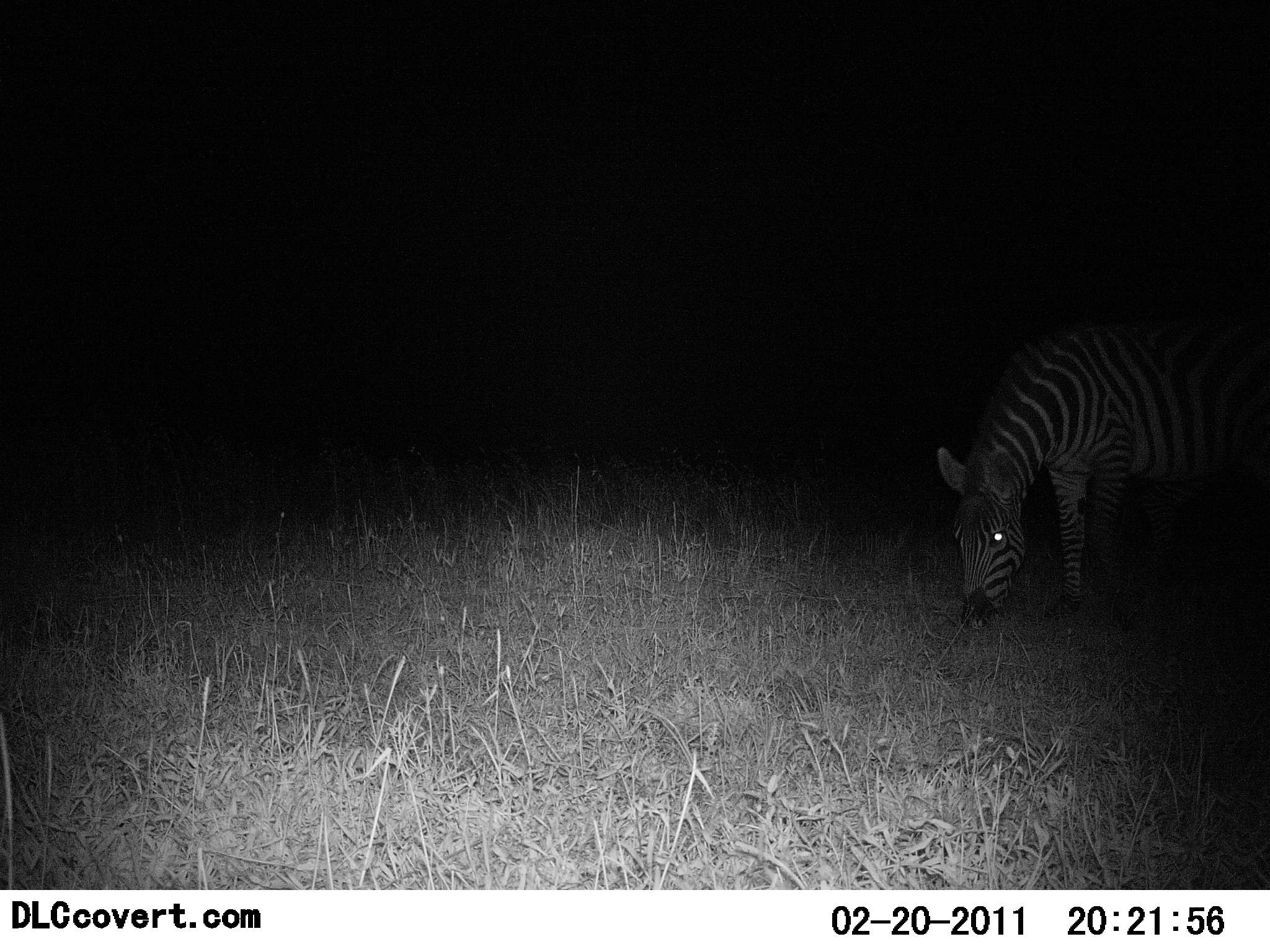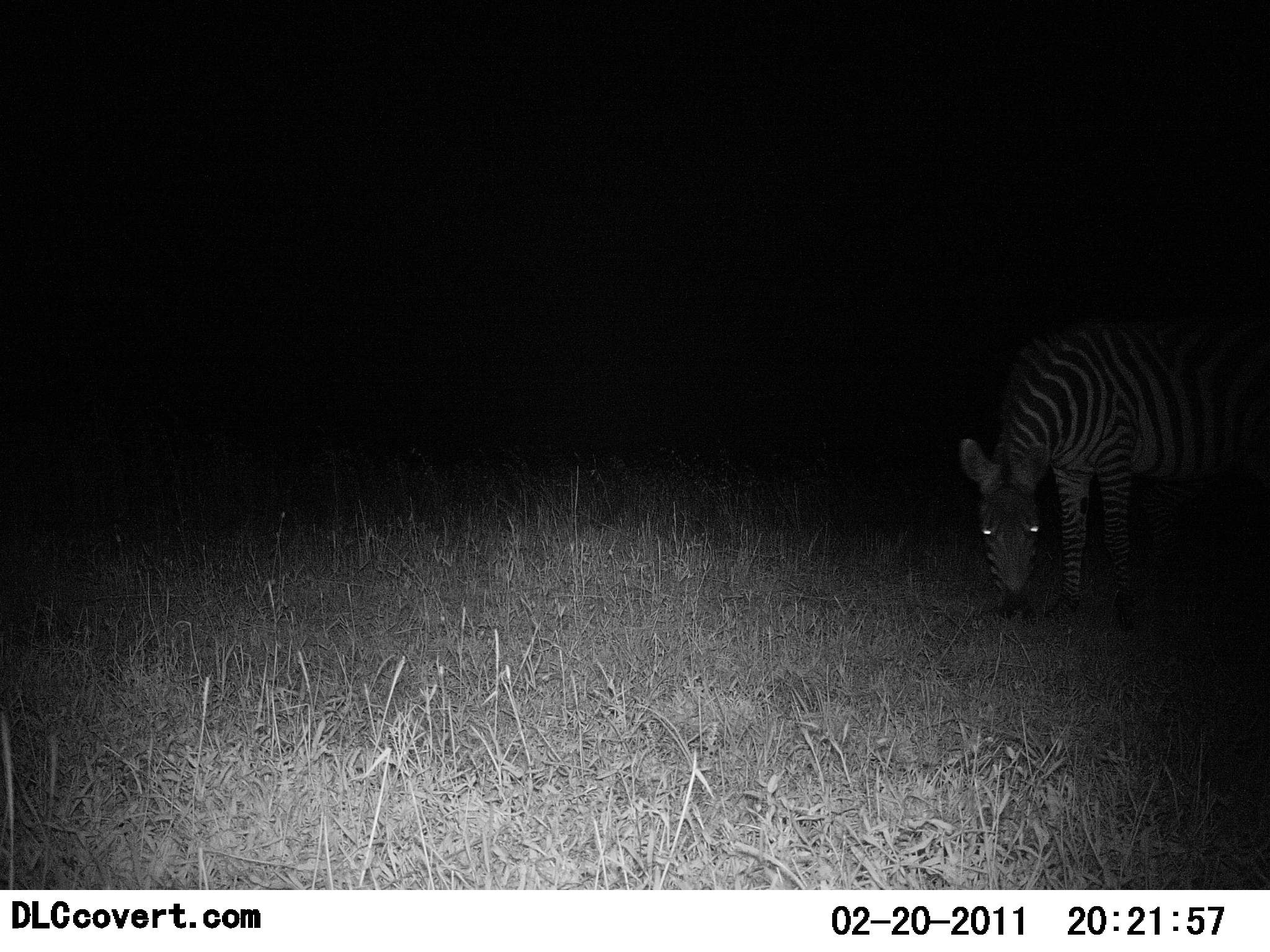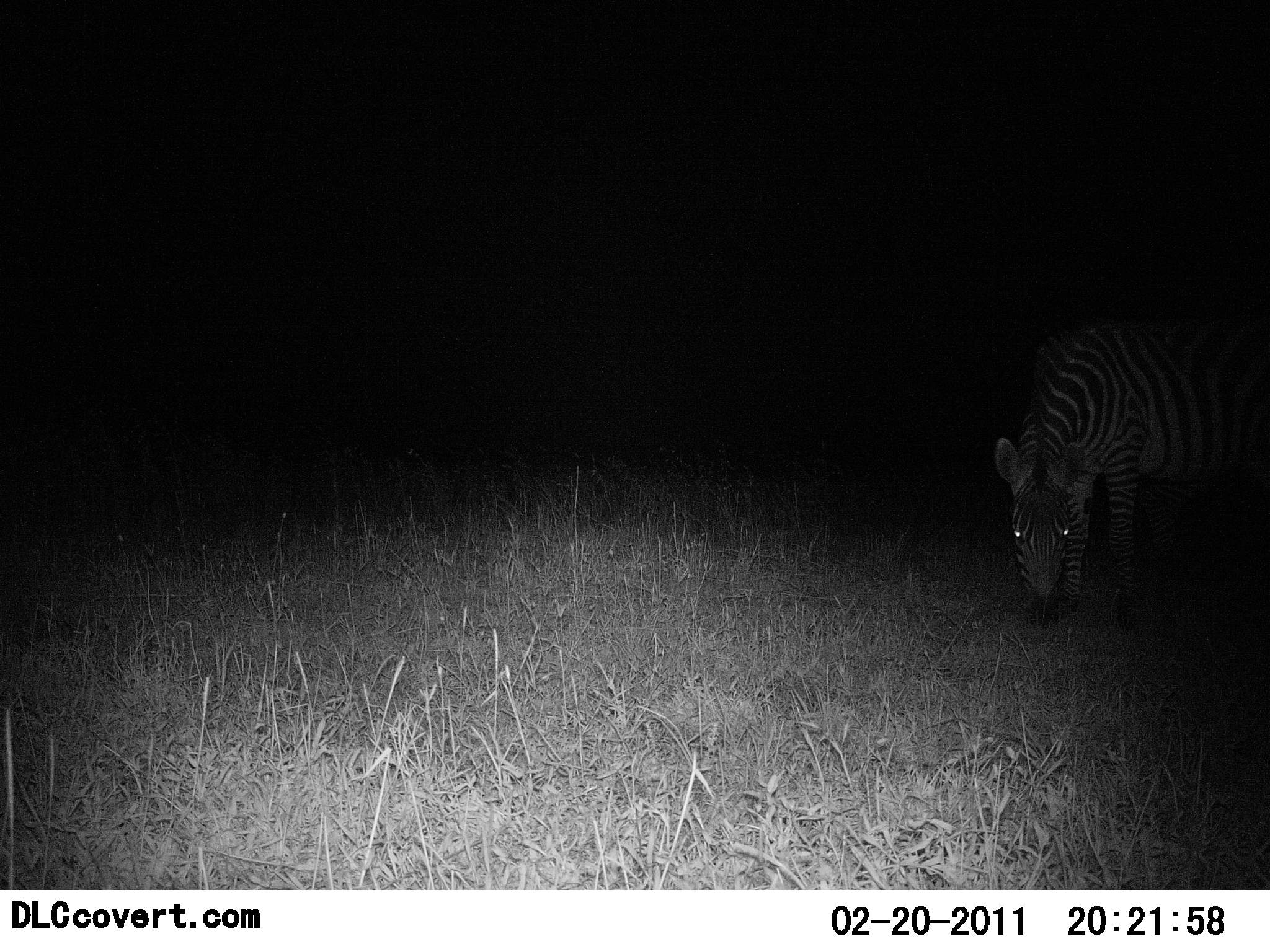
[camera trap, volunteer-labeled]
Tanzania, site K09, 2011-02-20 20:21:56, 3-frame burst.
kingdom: Animalia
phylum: Chordata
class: Mammalia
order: Perissodactyla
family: Equidae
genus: Equus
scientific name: Equus quagga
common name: plains zebra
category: zebra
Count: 1.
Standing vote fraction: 23%.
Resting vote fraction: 0%.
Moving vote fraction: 0%.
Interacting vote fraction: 0%.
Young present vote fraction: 0%.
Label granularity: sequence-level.